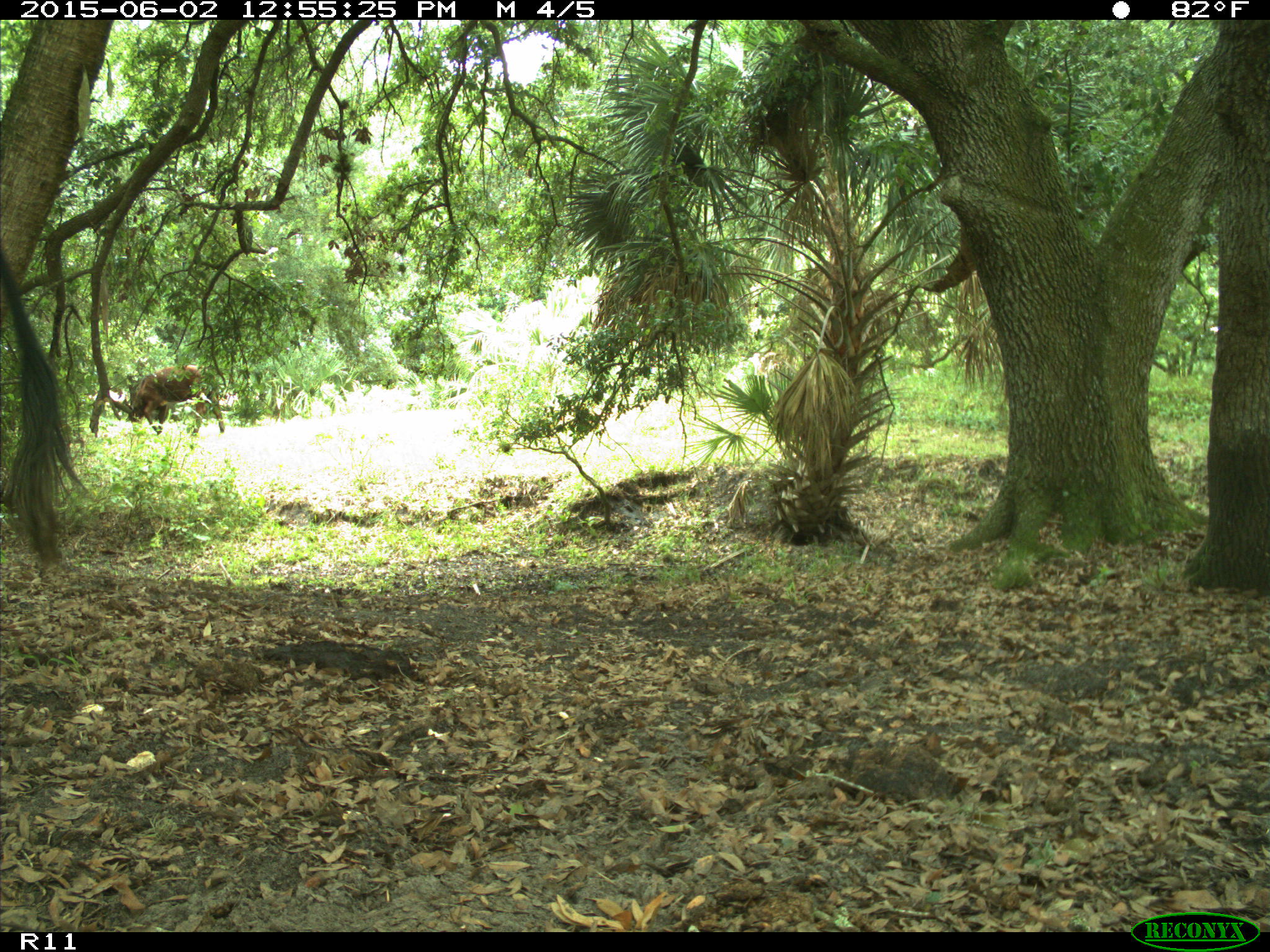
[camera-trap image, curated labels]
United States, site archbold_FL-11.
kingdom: Animalia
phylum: Chordata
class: Mammalia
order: Artiodactyla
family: Bovidae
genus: Bos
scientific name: Bos taurus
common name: domestic cow